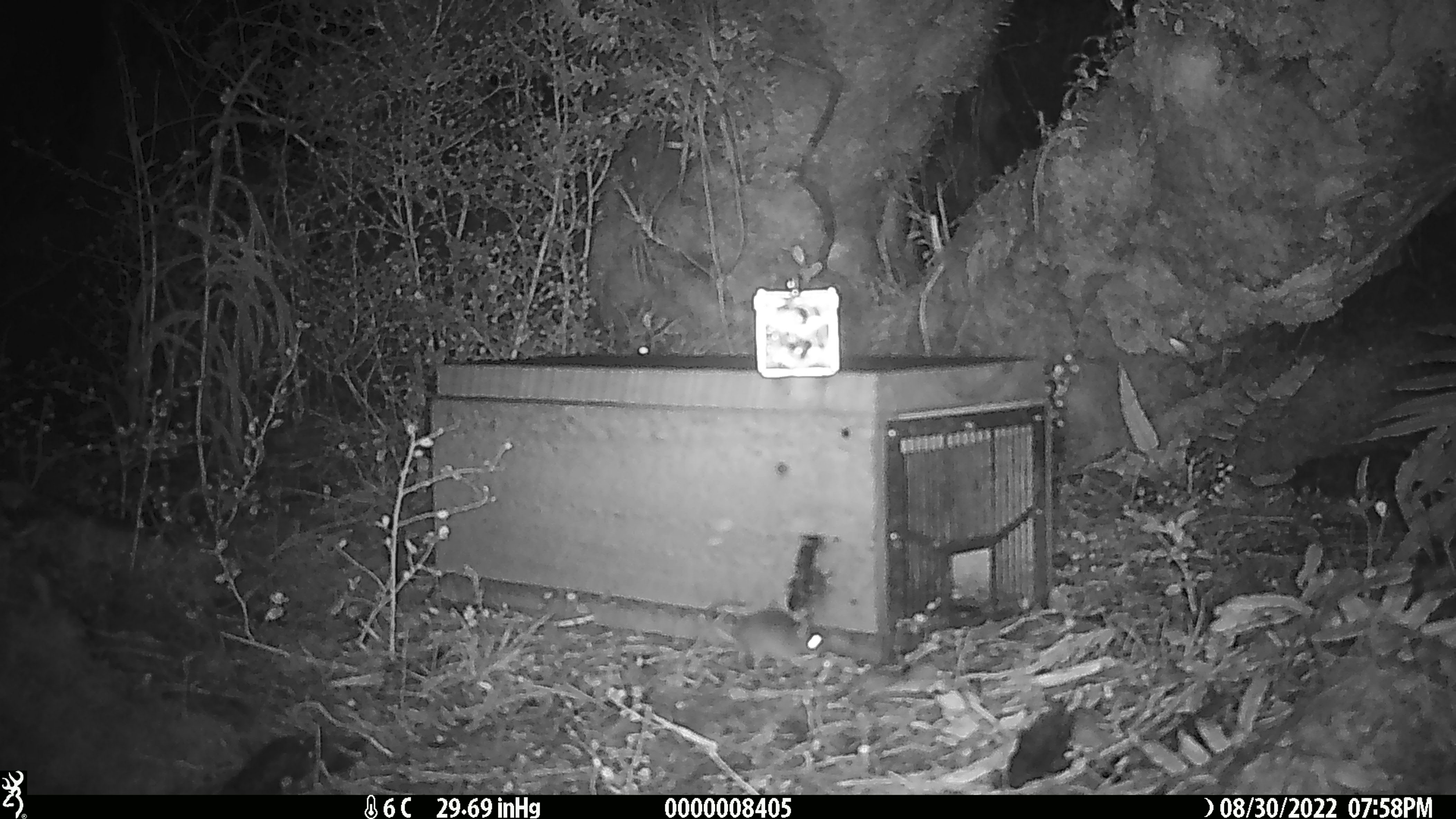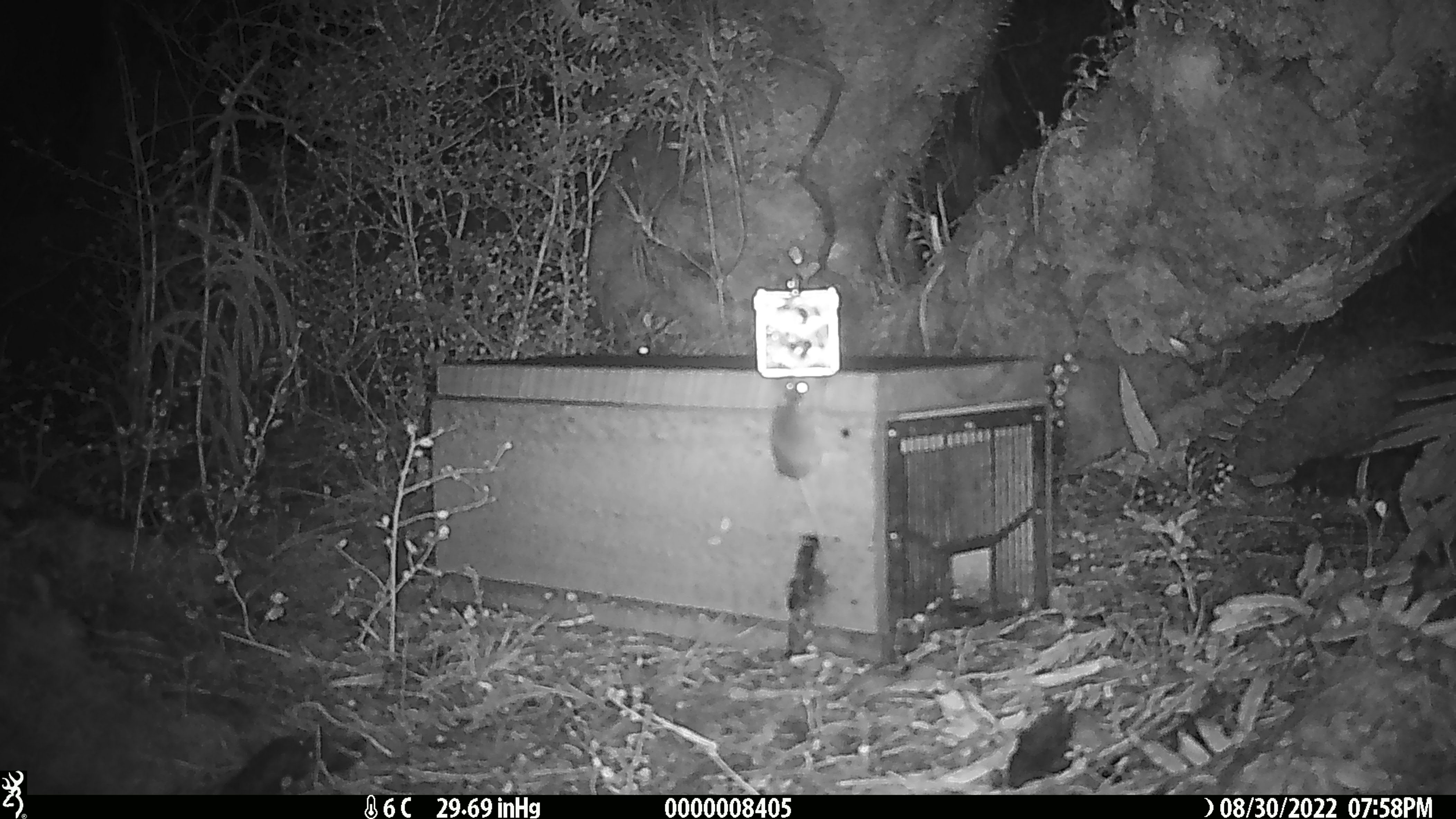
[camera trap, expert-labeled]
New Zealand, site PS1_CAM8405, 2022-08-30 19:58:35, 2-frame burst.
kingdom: Animalia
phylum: Chordata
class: Mammalia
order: Rodentia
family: Muridae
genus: Mus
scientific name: Mus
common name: mouse